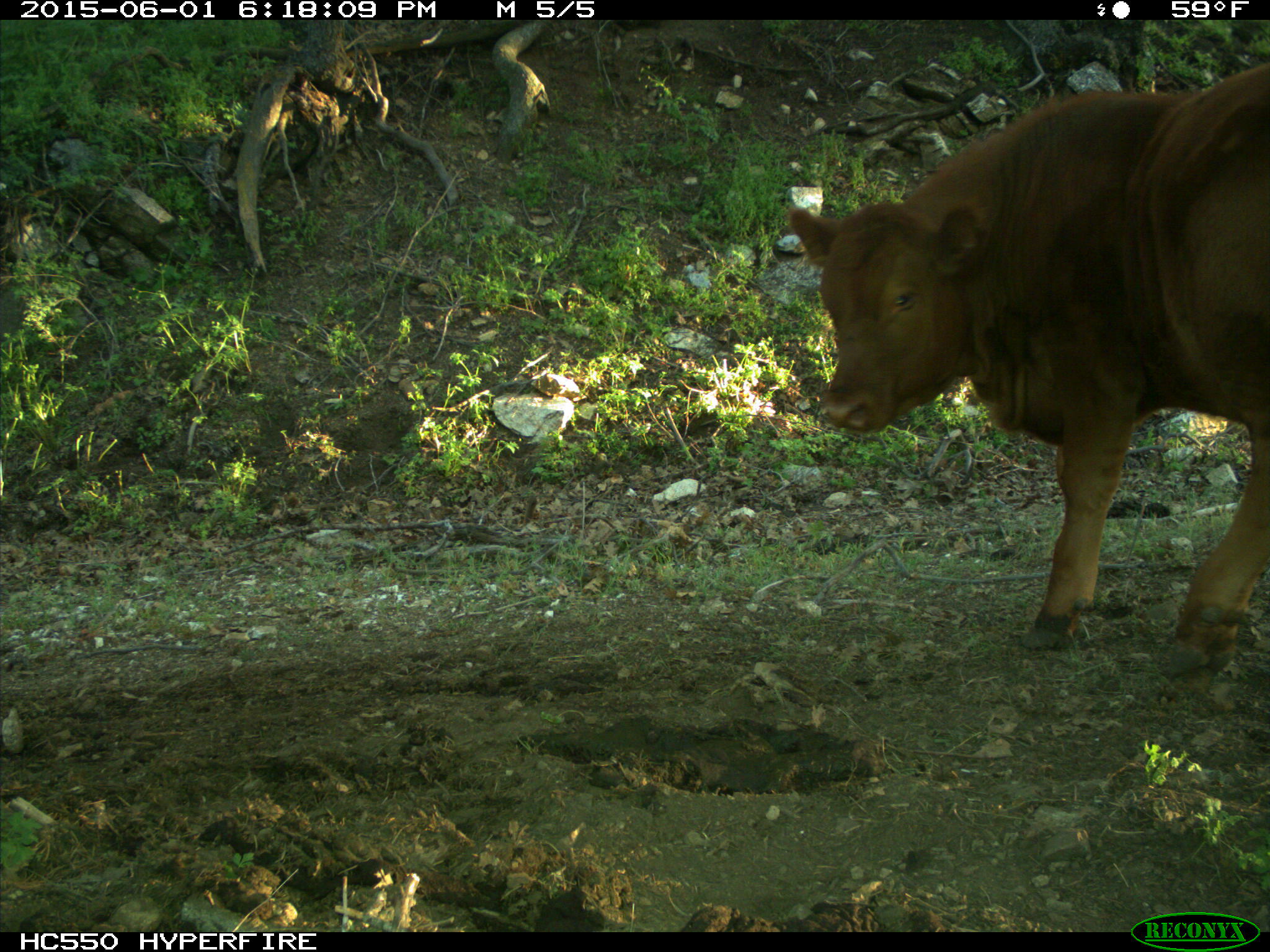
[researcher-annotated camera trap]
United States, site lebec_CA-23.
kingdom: Animalia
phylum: Chordata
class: Mammalia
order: Artiodactyla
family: Bovidae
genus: Bos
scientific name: Bos taurus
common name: domestic cow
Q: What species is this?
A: Bos taurus (domestic cow).